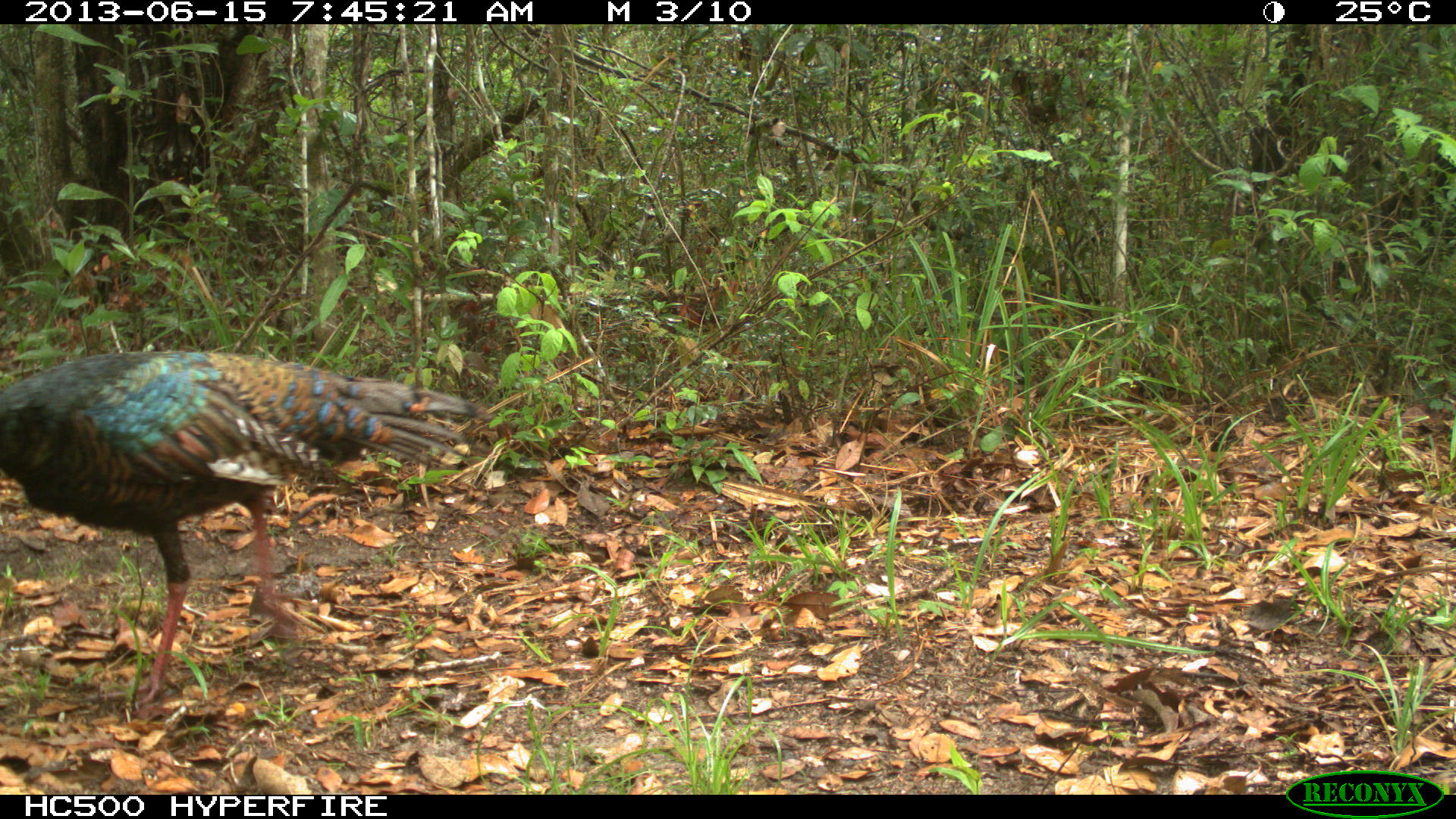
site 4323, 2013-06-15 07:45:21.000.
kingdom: Animalia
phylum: Chordata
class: Aves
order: Galliformes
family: Phasianidae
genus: Meleagris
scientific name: Meleagris ocellata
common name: ocellated turkey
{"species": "Meleagris ocellata (ocellated turkey)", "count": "1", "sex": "female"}